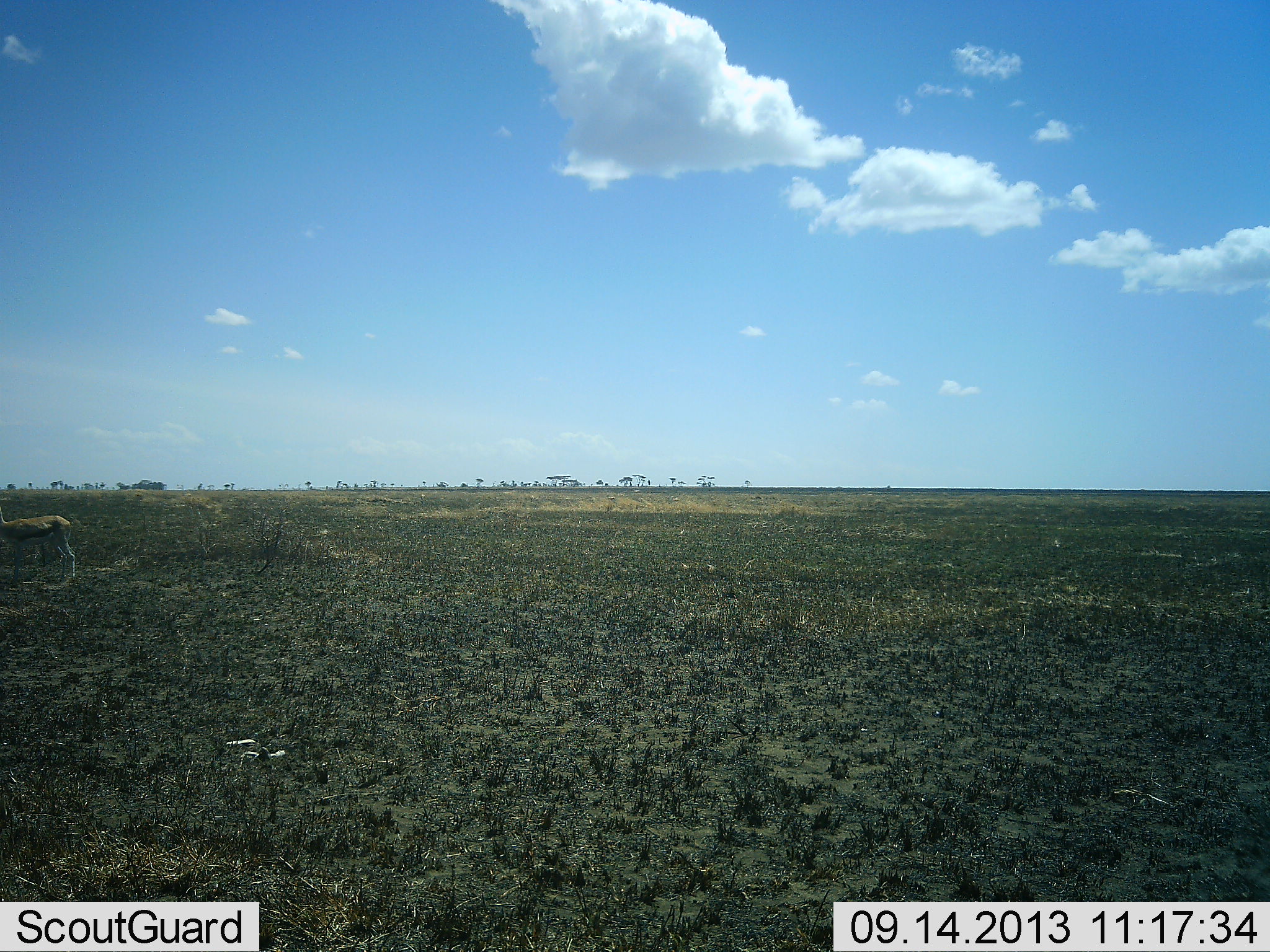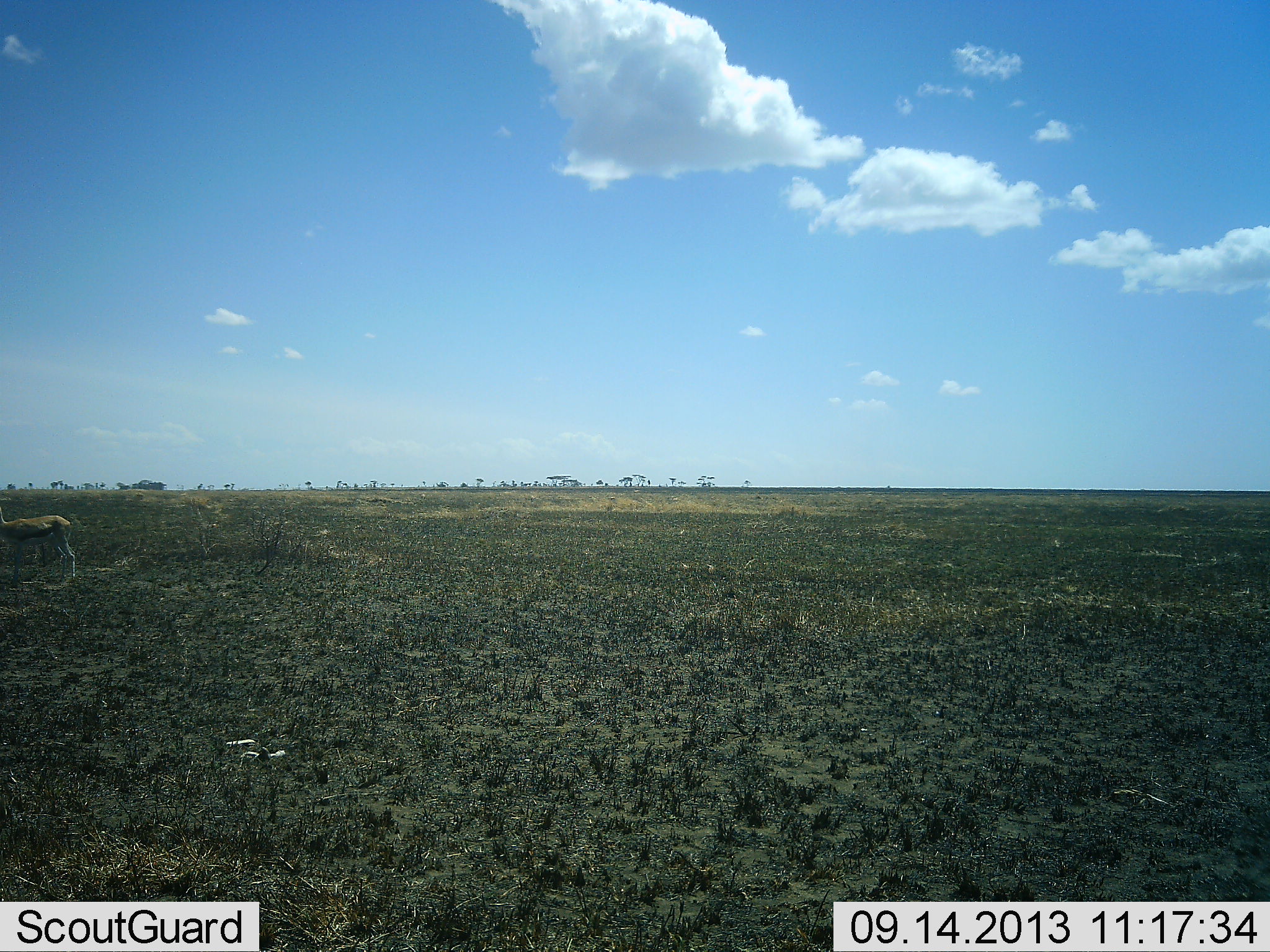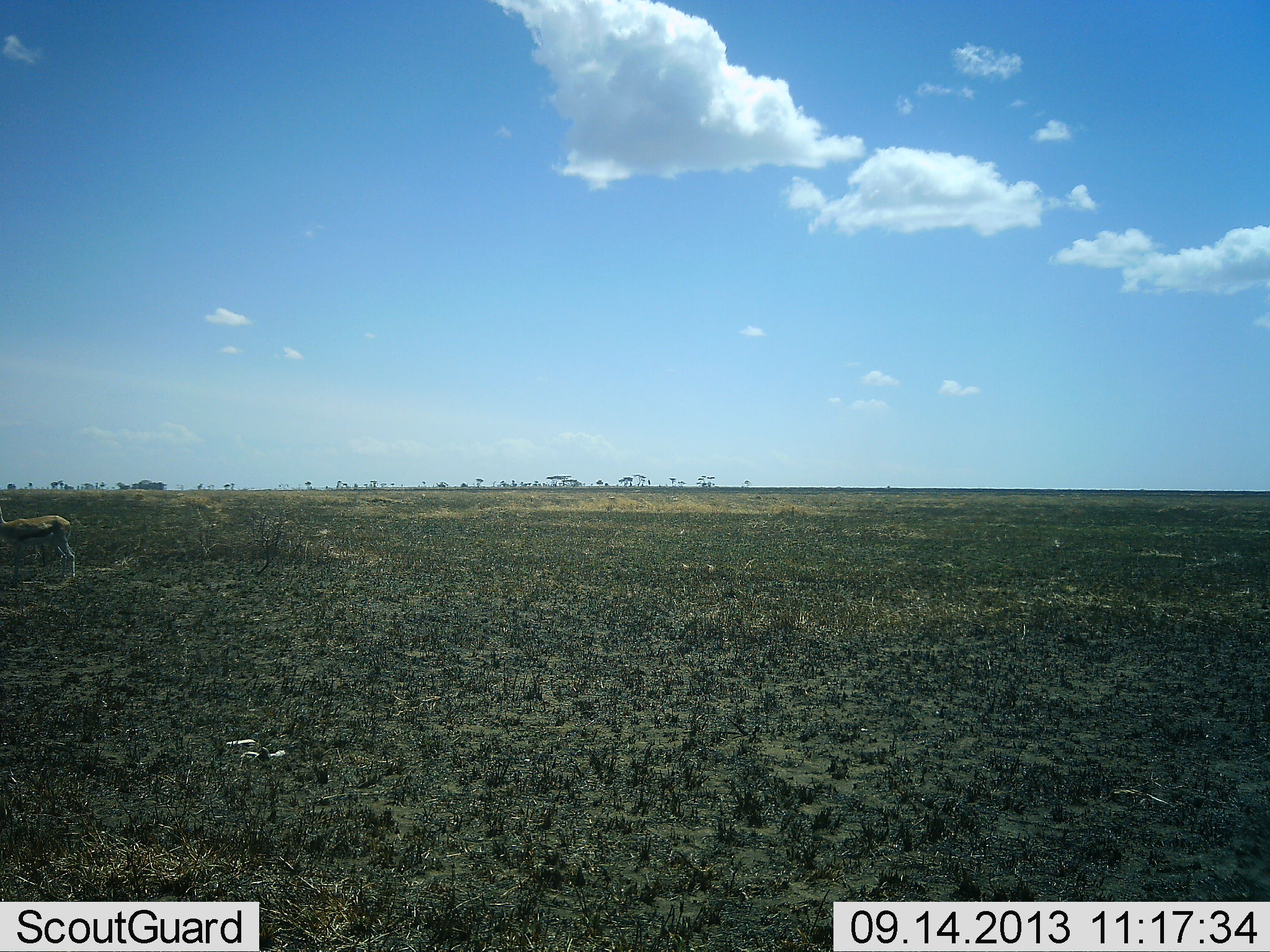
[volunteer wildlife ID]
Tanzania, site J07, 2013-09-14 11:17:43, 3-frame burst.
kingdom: Animalia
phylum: Chordata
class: Mammalia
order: Artiodactyla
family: Bovidae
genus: Eudorcas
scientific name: Eudorcas thomsonii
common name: thomson's gazelle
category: gazellethomsons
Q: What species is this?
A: Gazellethomsons (thomson's gazelle) (Eudorcas thomsonii).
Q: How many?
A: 1.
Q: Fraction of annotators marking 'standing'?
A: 94%.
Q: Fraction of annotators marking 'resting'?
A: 0%.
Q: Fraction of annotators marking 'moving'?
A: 6%.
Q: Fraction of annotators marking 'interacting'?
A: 6%.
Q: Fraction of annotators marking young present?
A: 0%.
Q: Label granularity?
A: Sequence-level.